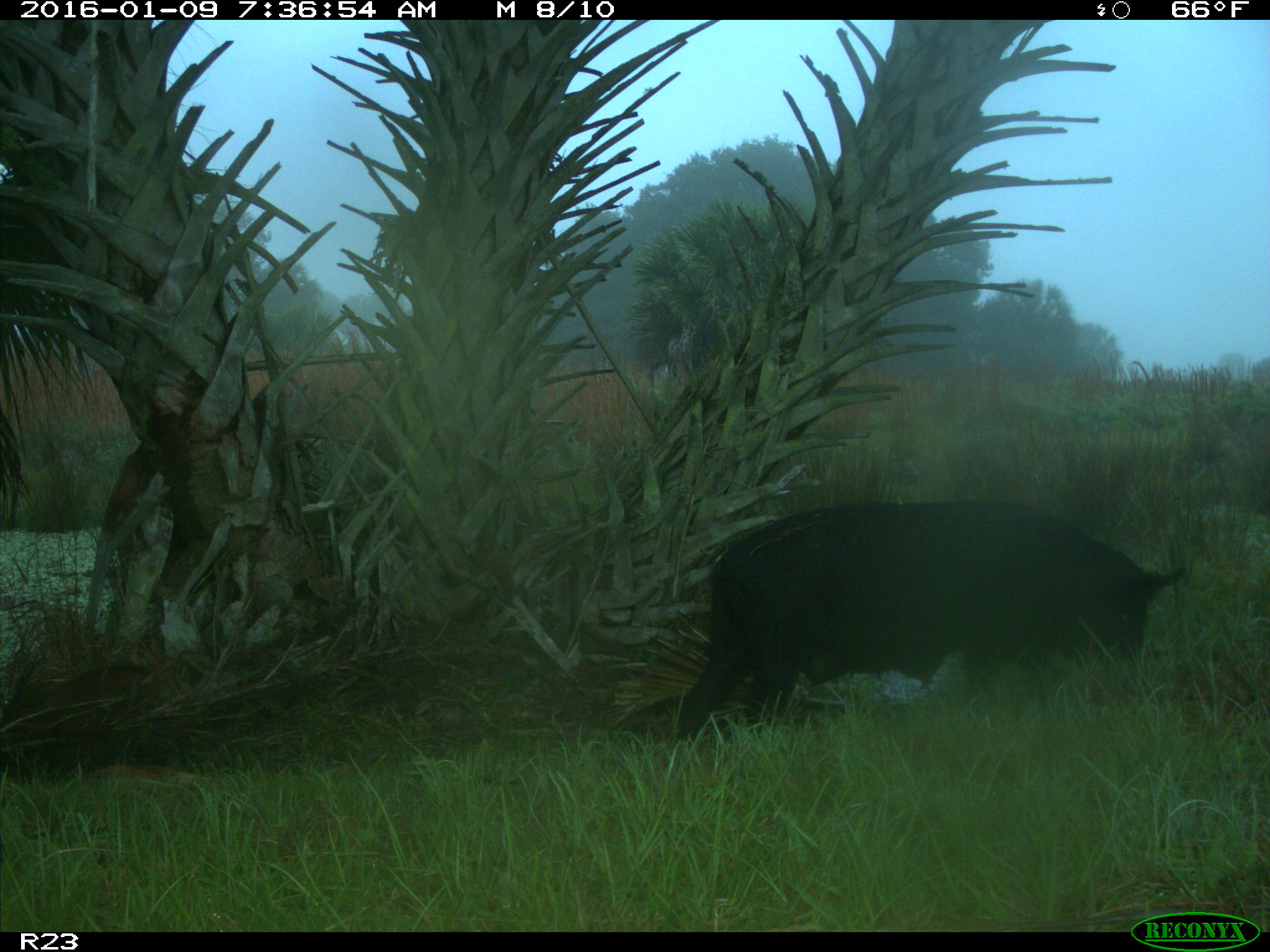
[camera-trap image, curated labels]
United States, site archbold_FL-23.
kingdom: Animalia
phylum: Chordata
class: Mammalia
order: Artiodactyla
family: Suidae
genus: Sus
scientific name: Sus scrofa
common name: wild boar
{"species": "Sus scrofa (wild boar)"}